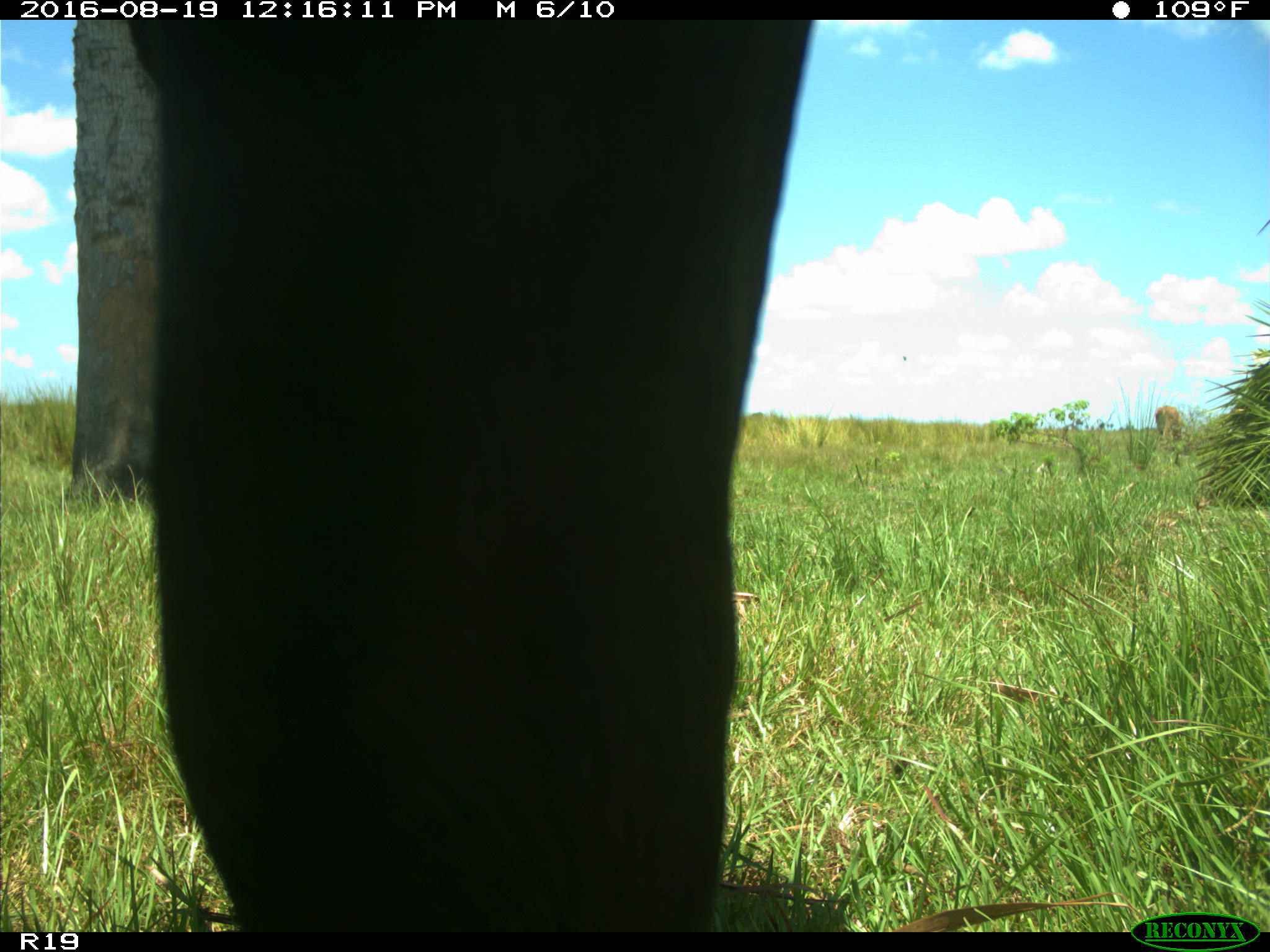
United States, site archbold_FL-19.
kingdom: Animalia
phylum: Chordata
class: Mammalia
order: Artiodactyla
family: Bovidae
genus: Bos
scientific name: Bos taurus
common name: domestic cow